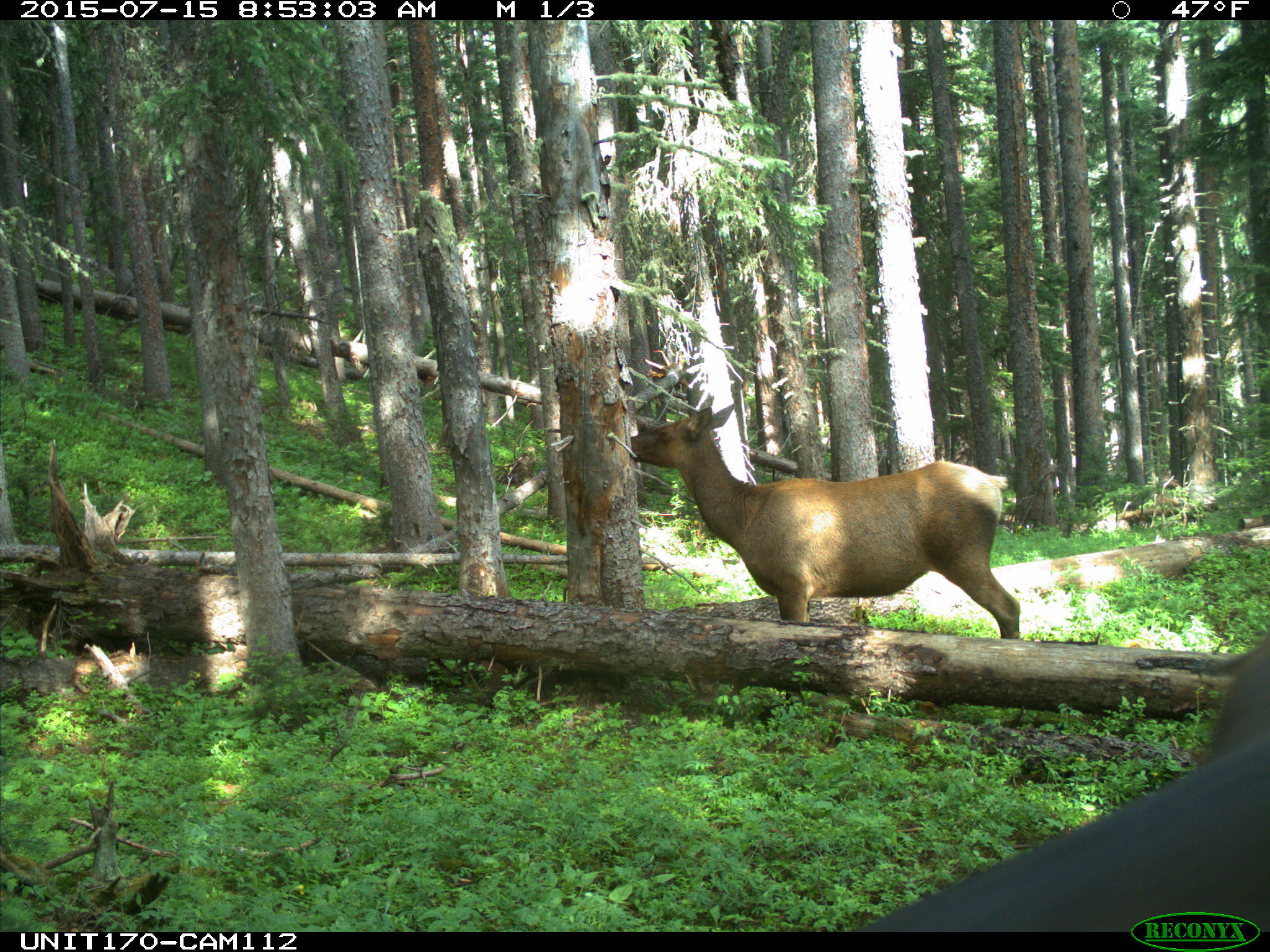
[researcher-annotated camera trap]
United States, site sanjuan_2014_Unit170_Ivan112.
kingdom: Animalia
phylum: Chordata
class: Mammalia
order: Artiodactyla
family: Cervidae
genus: Cervus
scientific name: Cervus elaphus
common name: red deer